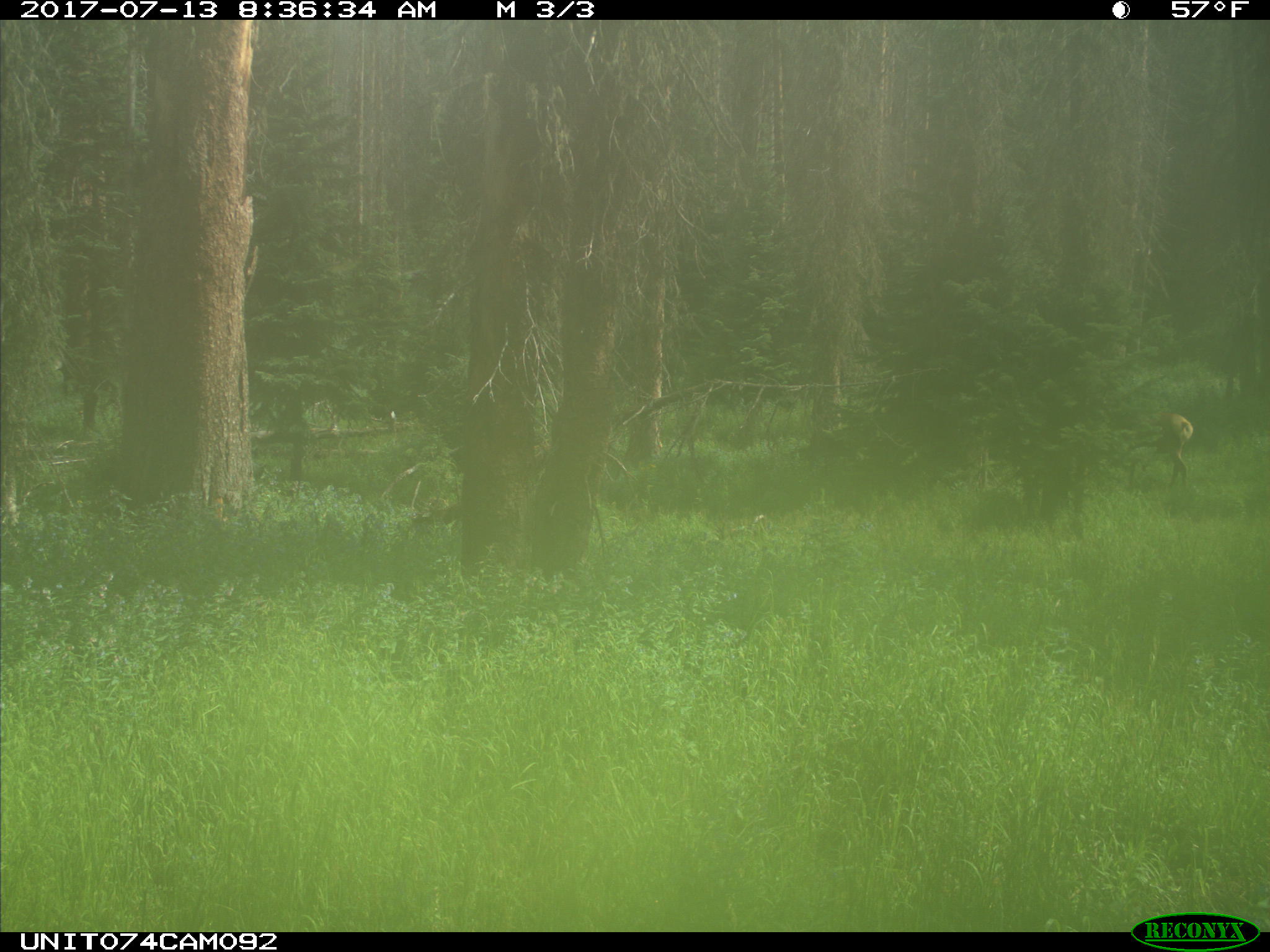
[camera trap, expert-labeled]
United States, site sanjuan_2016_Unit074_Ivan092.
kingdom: Animalia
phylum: Chordata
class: Mammalia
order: Artiodactyla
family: Cervidae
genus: Cervus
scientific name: Cervus elaphus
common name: red deer